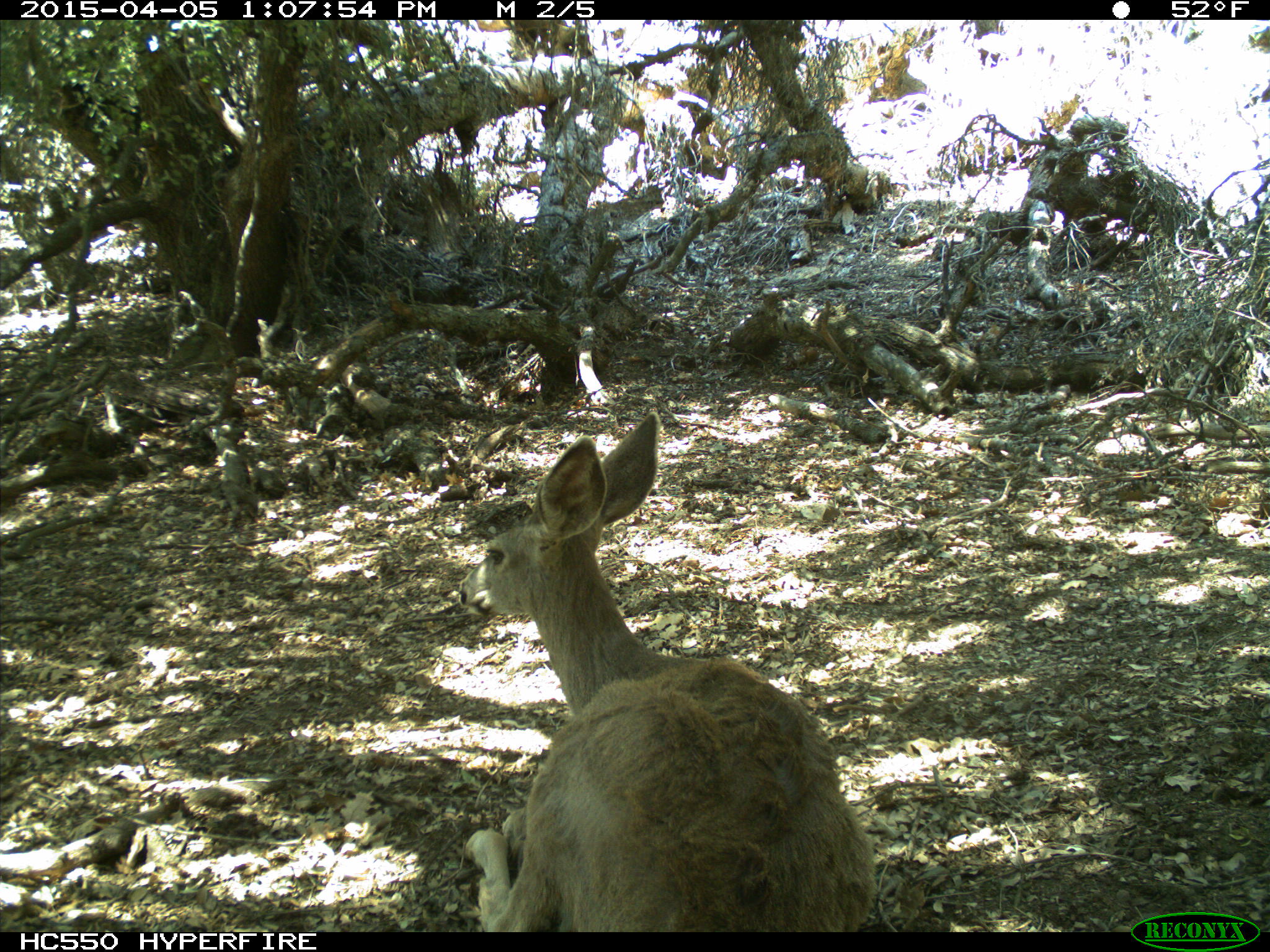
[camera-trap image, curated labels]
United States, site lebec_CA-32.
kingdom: Animalia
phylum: Chordata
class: Mammalia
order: Artiodactyla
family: Cervidae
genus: Odocoileus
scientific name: Odocoileus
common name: deer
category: unidentified deer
Unidentified deer (deer) (Odocoileus).